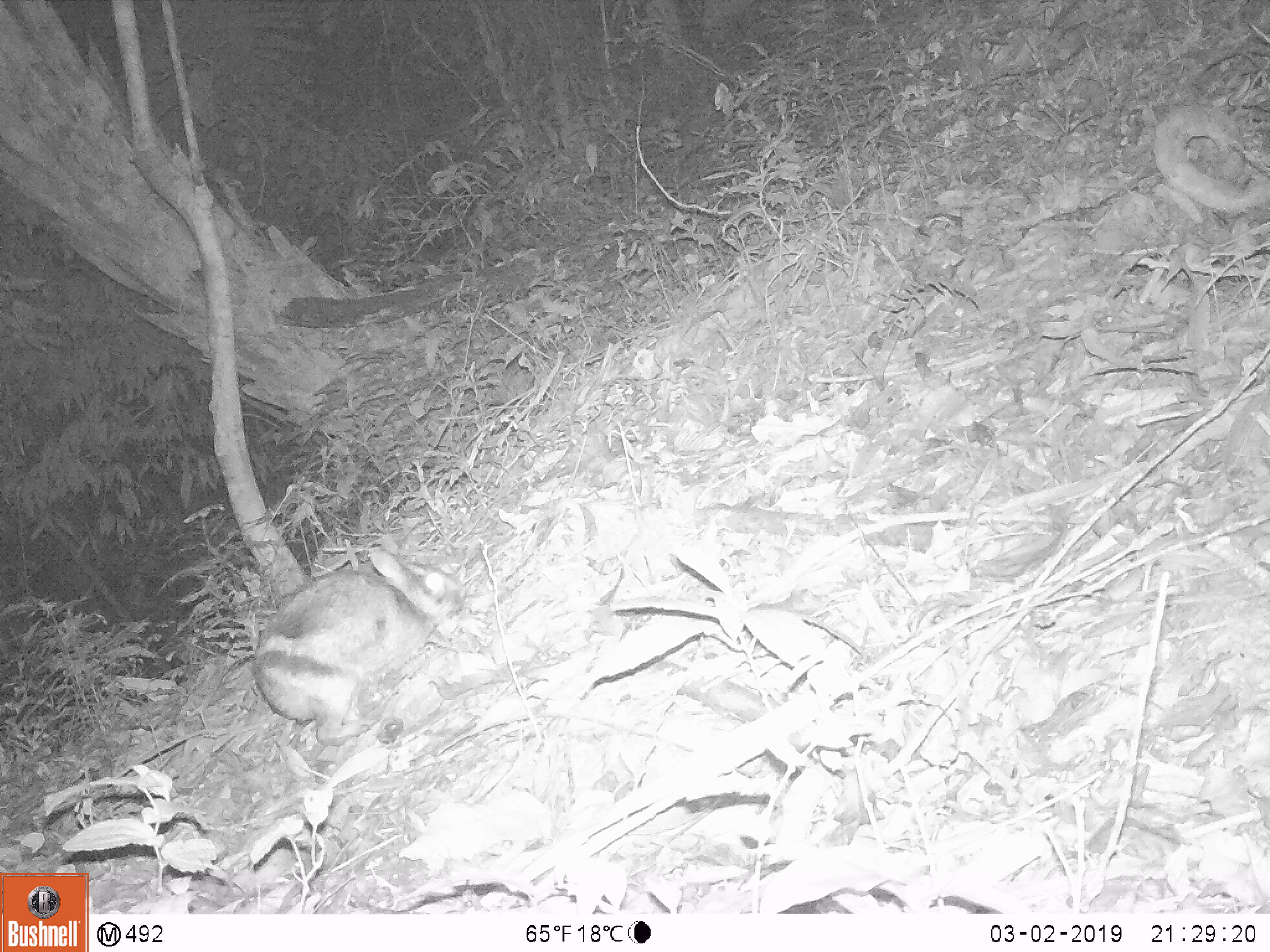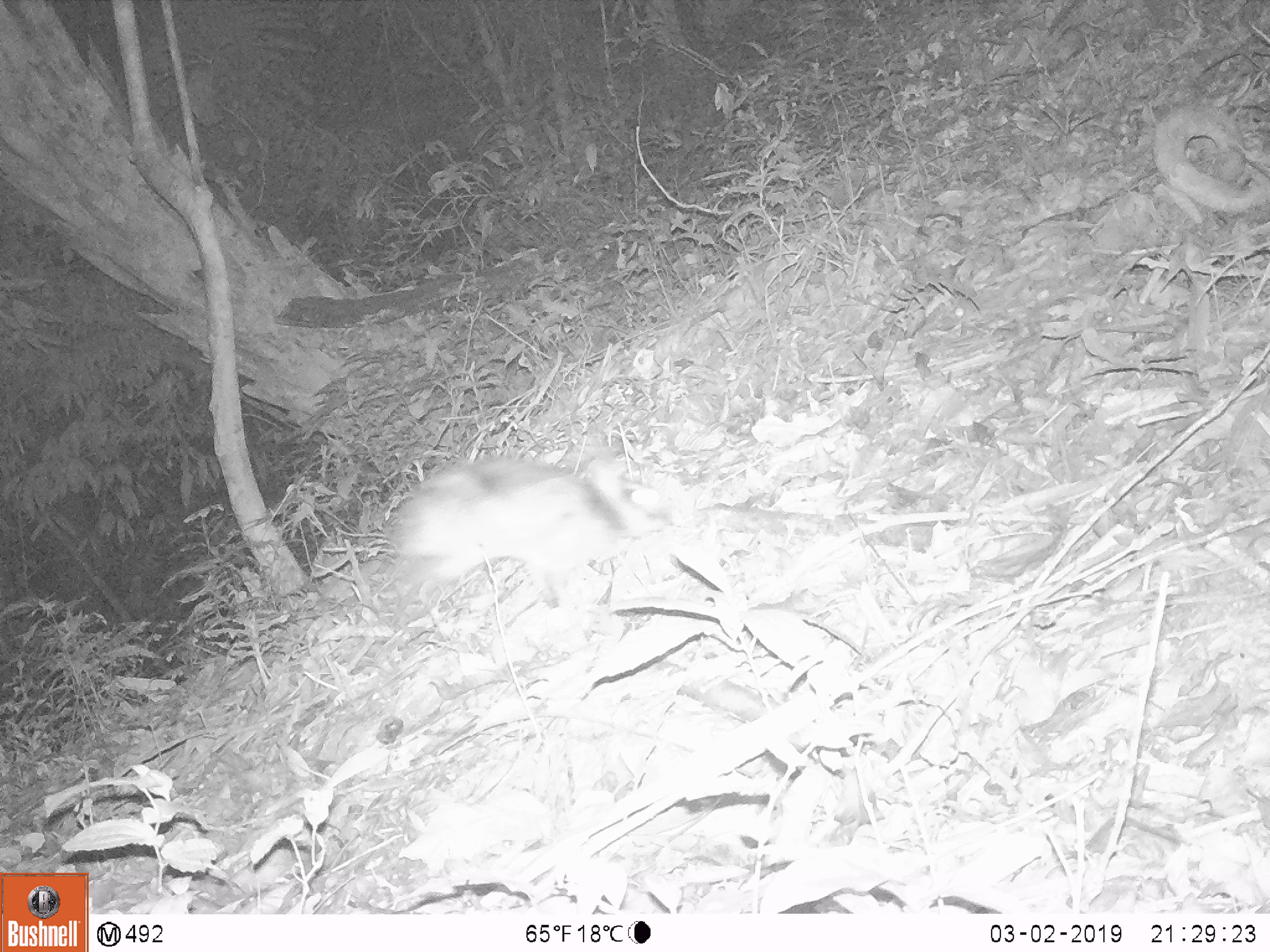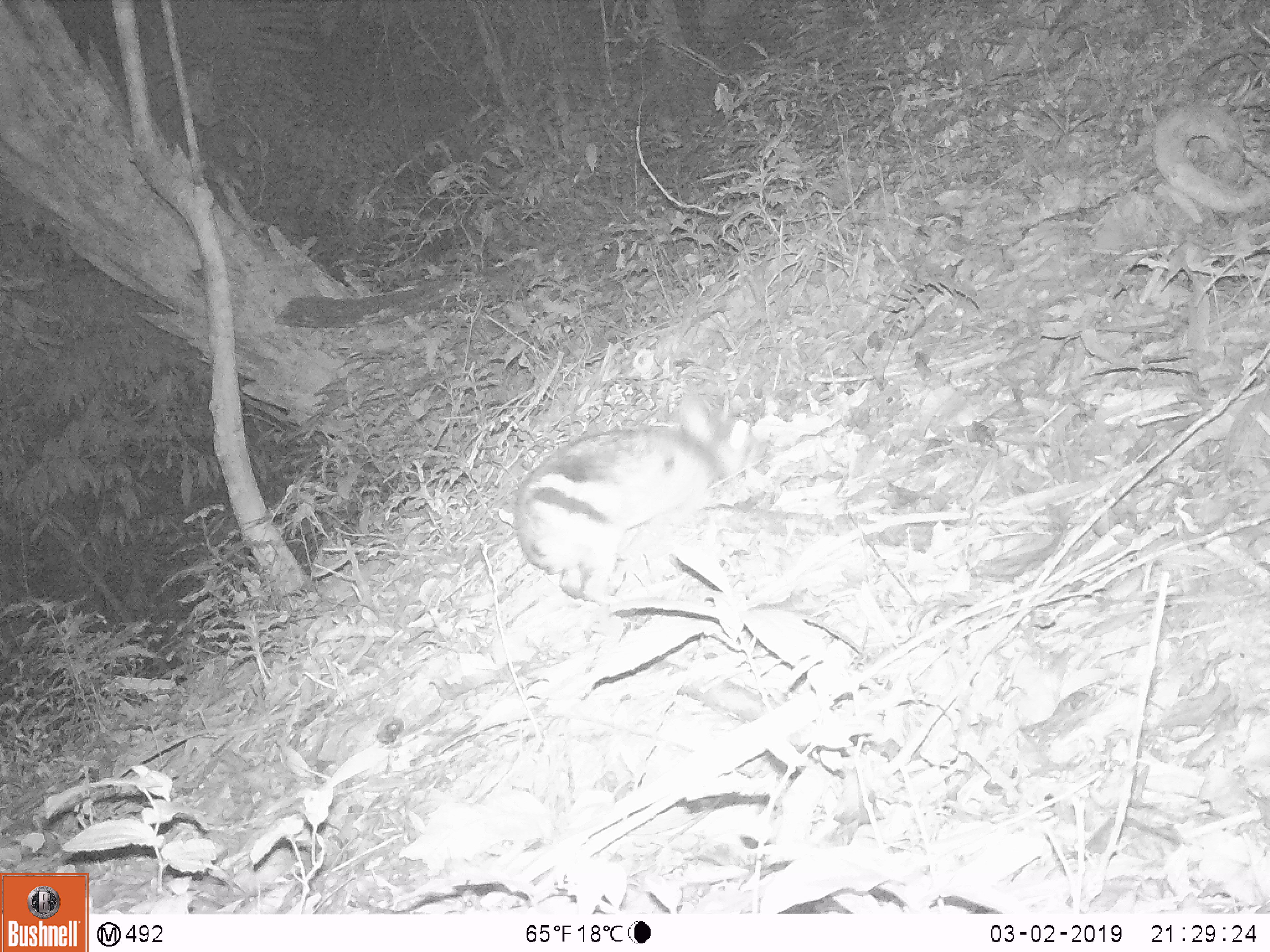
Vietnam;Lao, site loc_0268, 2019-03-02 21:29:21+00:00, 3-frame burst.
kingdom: Animalia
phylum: Chordata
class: Mammalia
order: Lagomorpha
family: Leporidae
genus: Nesolagus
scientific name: Nesolagus timminsi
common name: annamite striped rabbit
Annamite striped rabbit (Nesolagus timminsi). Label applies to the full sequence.